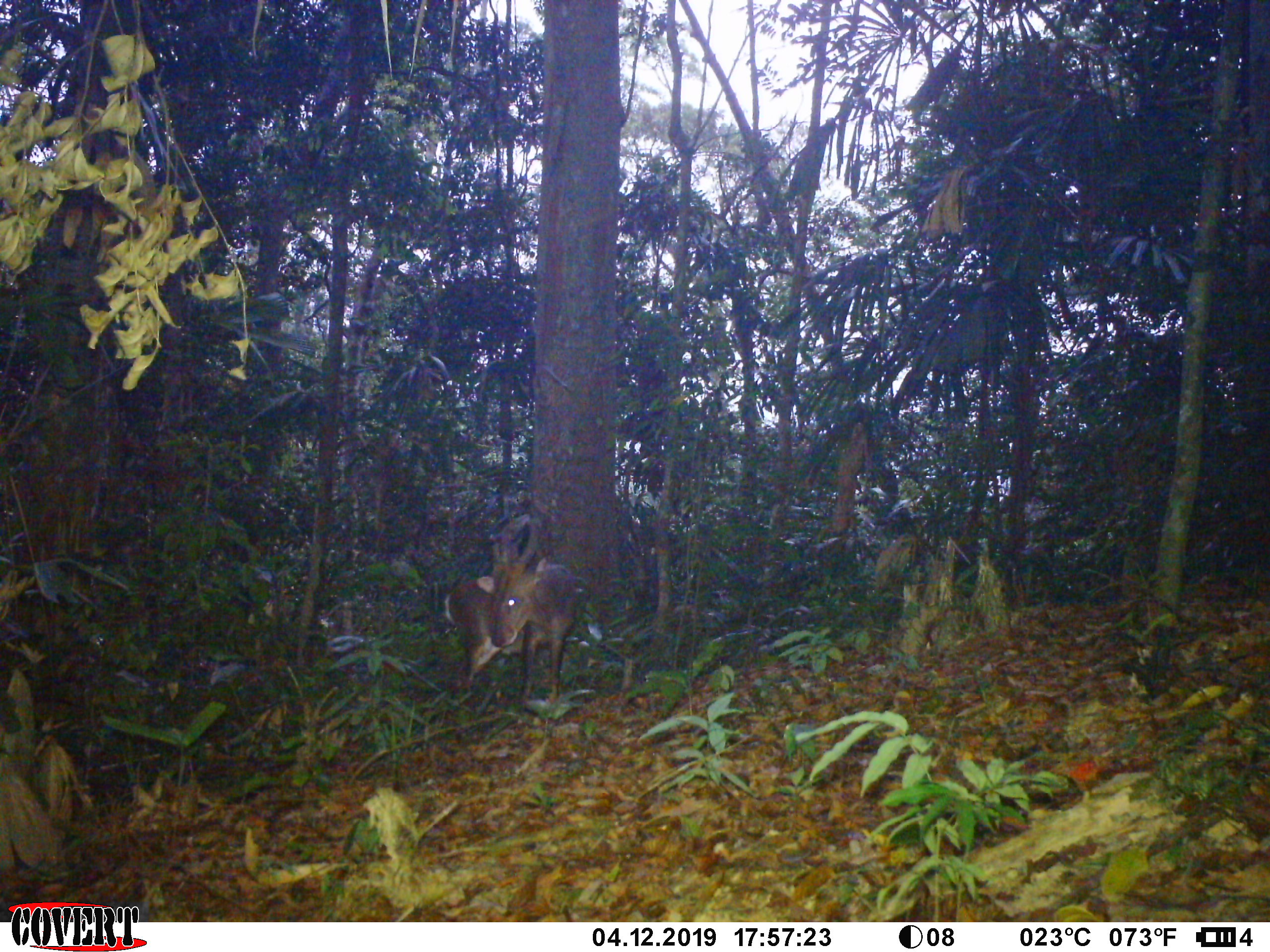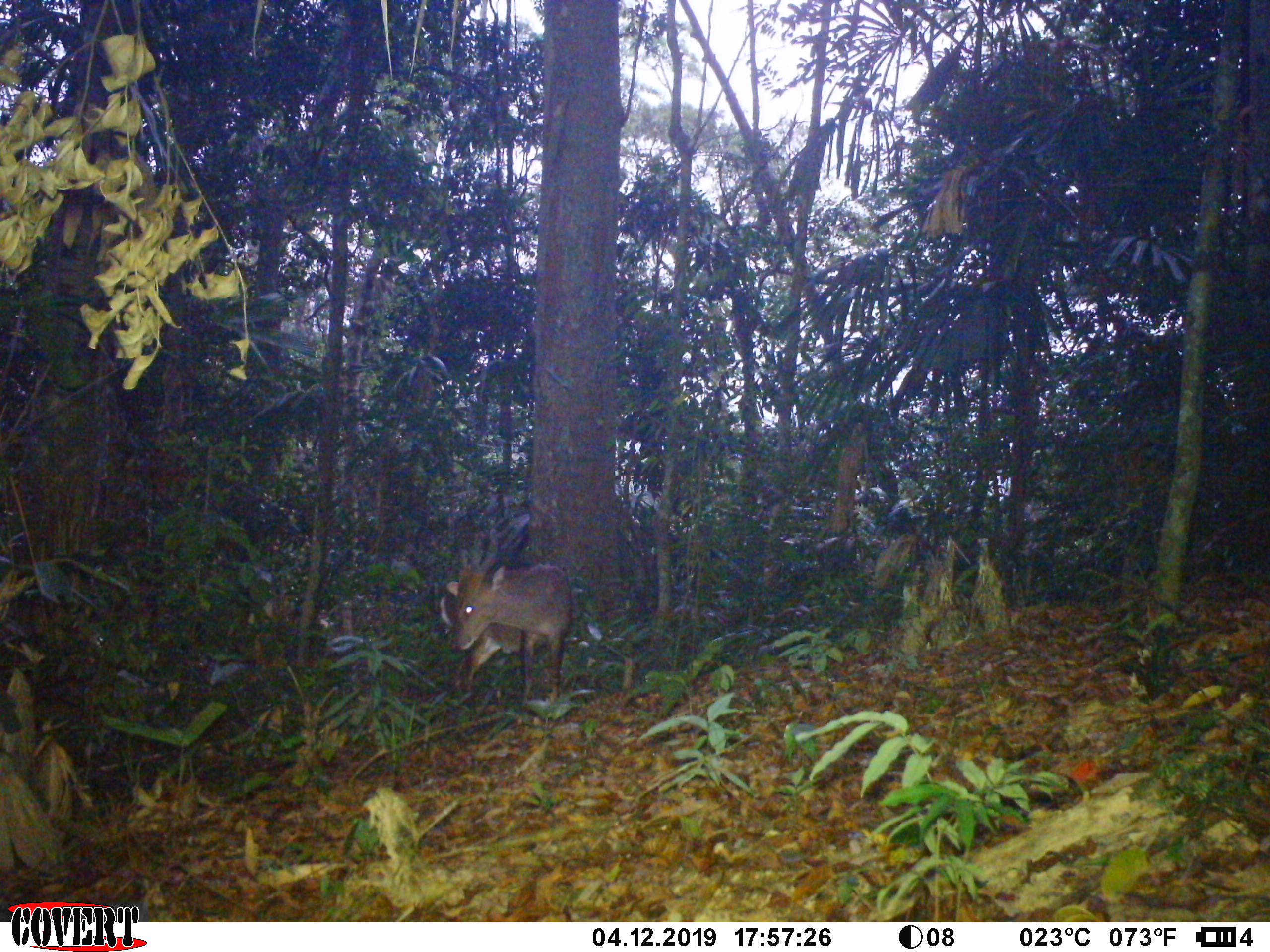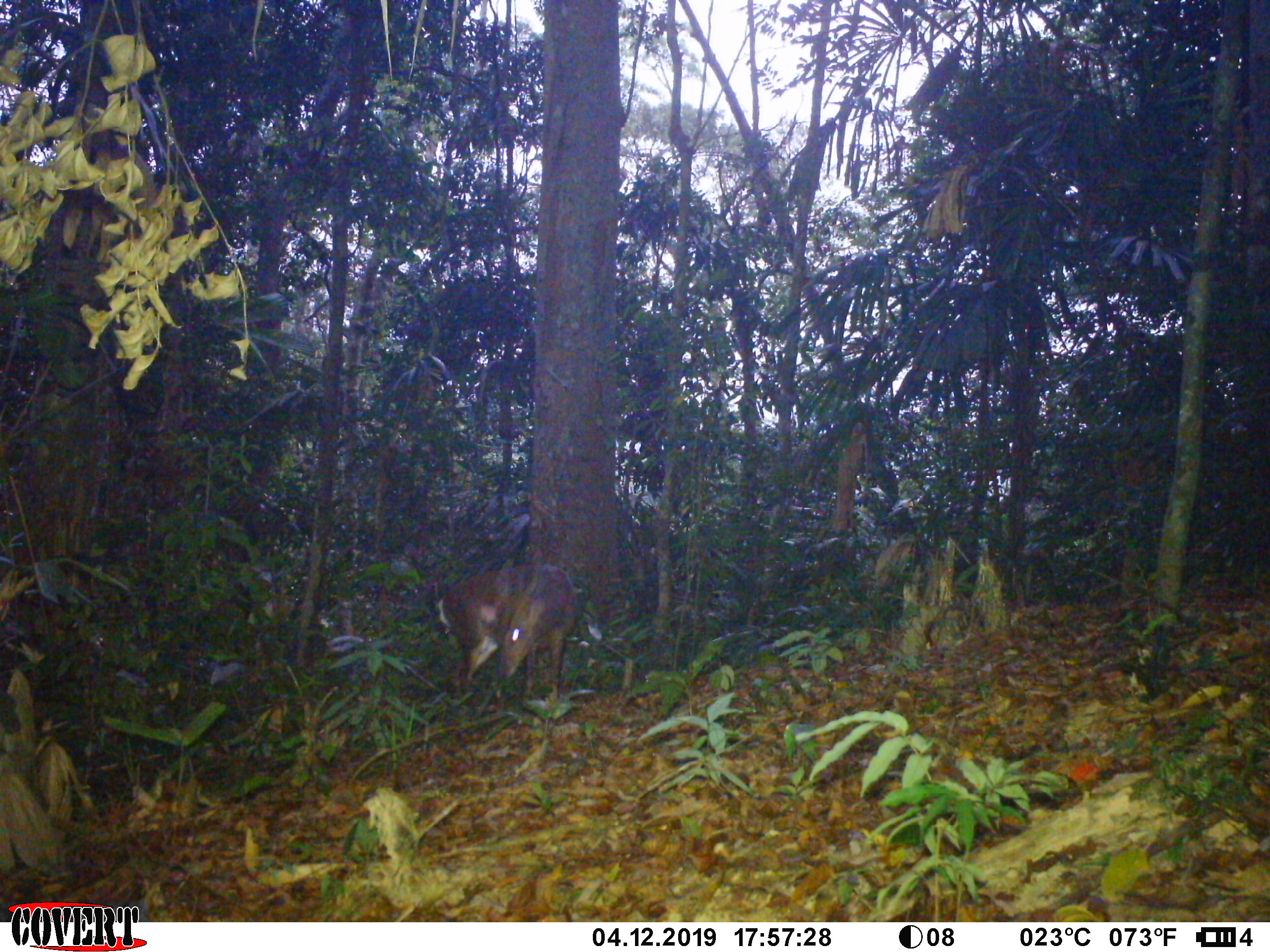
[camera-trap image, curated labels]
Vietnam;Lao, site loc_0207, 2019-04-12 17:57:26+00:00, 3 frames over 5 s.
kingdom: Animalia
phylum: Chordata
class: Mammalia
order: Artiodactyla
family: Cervidae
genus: Muntiacus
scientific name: Muntiacus vuquangensis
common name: large-antlered muntjac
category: large antlered muntjac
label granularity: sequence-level